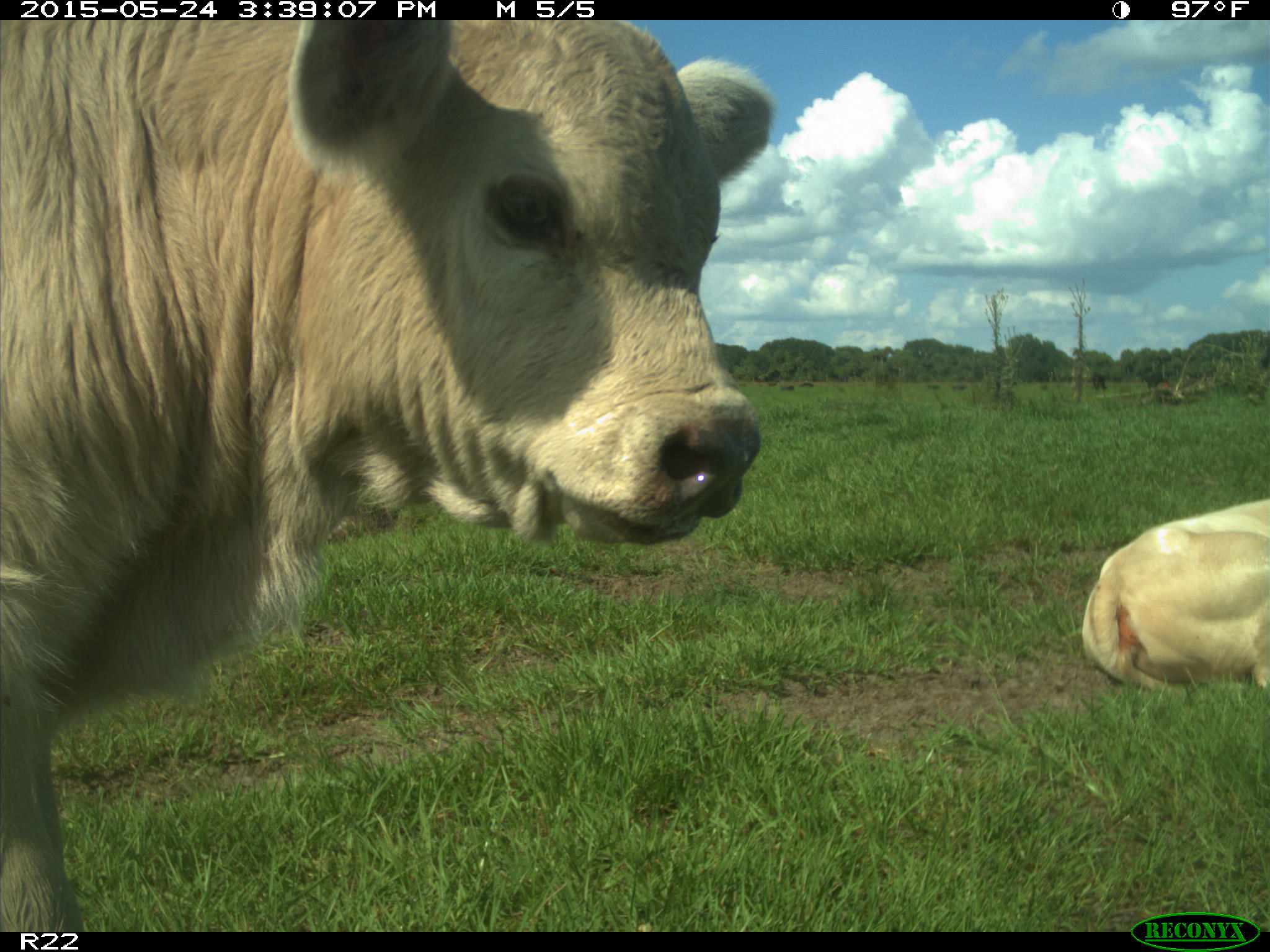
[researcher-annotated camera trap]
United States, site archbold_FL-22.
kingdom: Animalia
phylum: Chordata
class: Mammalia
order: Artiodactyla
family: Bovidae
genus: Bos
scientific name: Bos taurus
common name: domestic cow